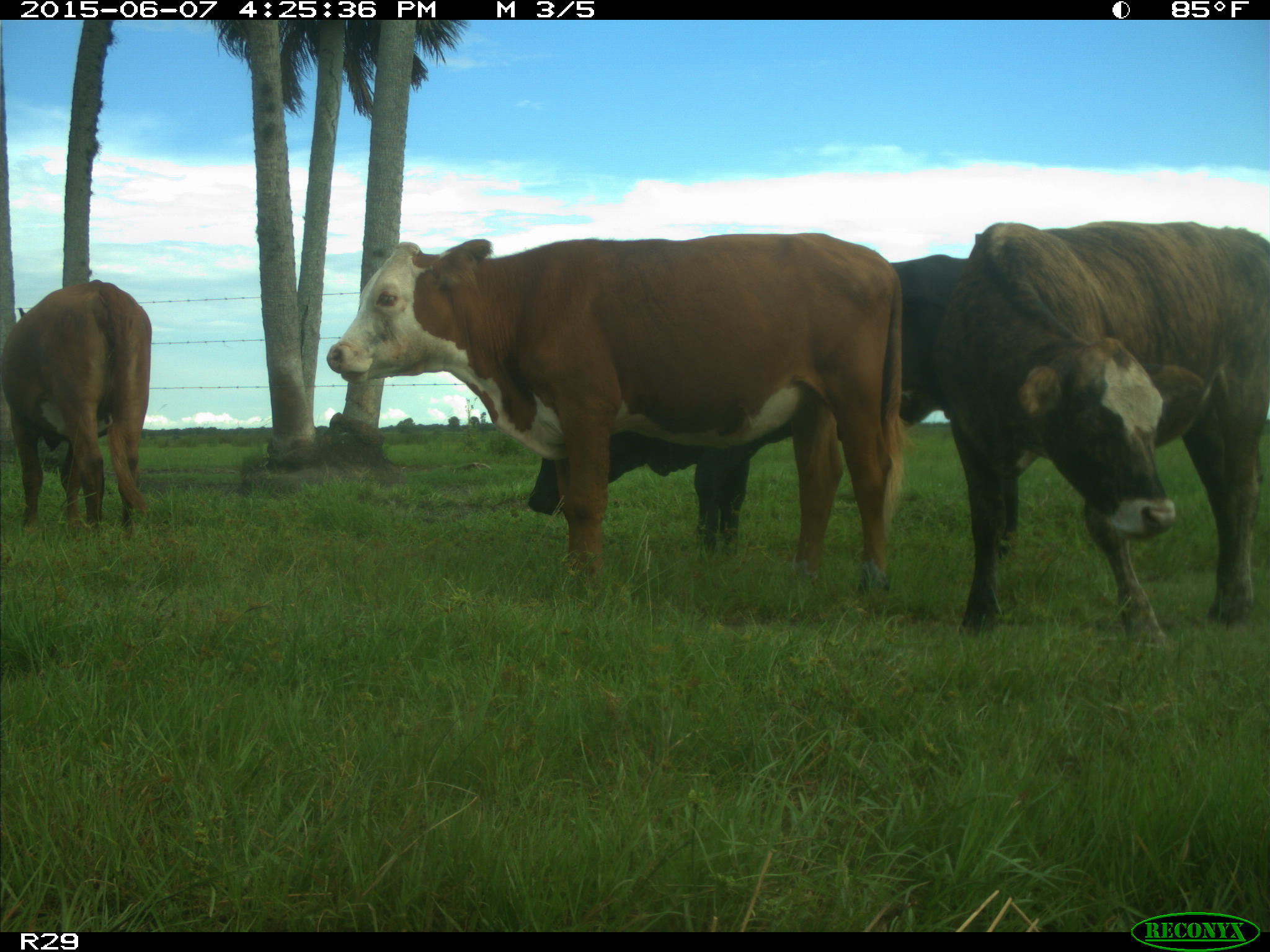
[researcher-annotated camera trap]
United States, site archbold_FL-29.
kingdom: Animalia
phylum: Chordata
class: Mammalia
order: Artiodactyla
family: Bovidae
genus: Bos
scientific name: Bos taurus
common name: domestic cow